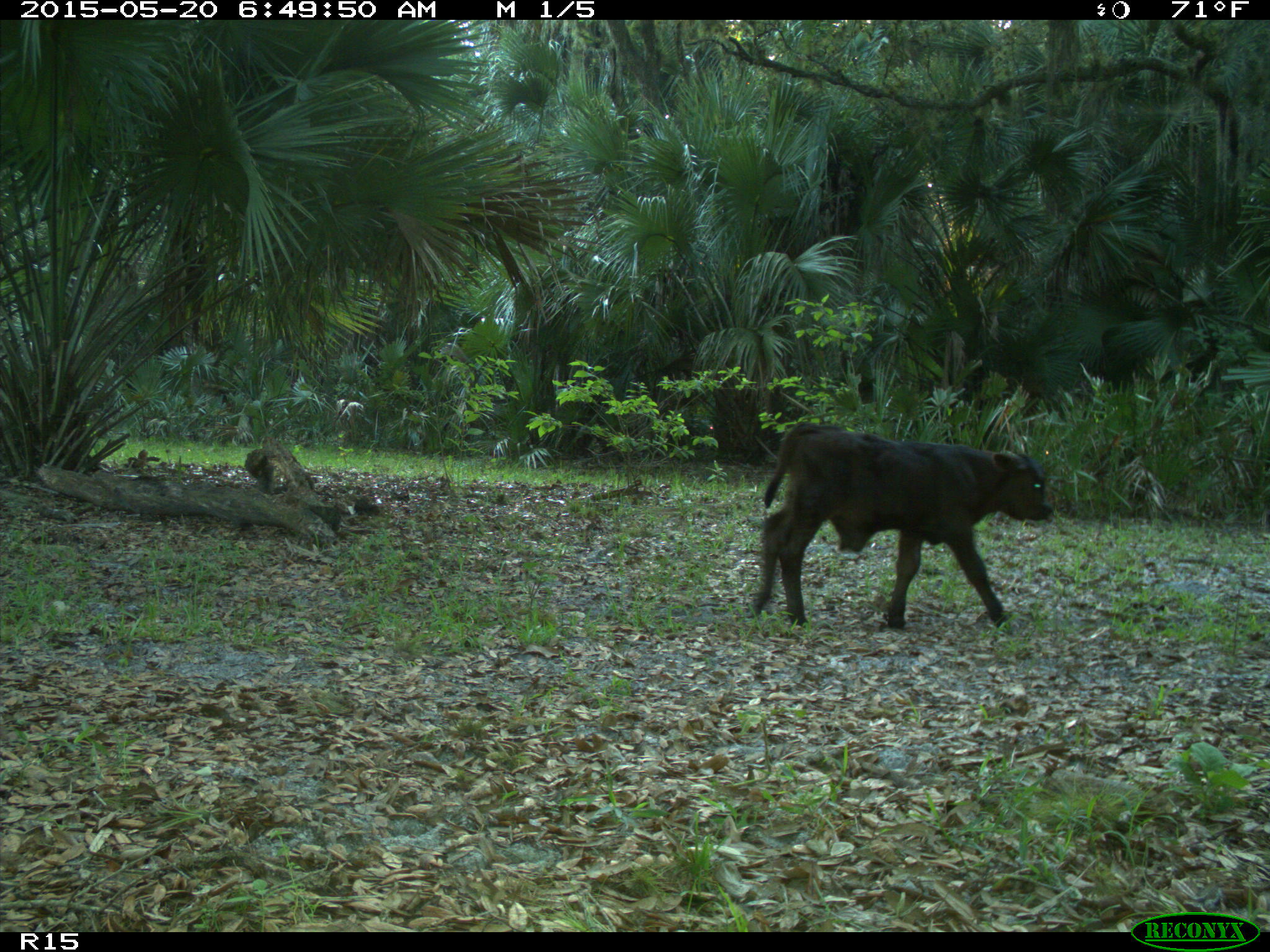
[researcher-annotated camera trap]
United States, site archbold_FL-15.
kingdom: Animalia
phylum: Chordata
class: Mammalia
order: Artiodactyla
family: Bovidae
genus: Bos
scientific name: Bos taurus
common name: domestic cow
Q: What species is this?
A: Bos taurus (domestic cow).